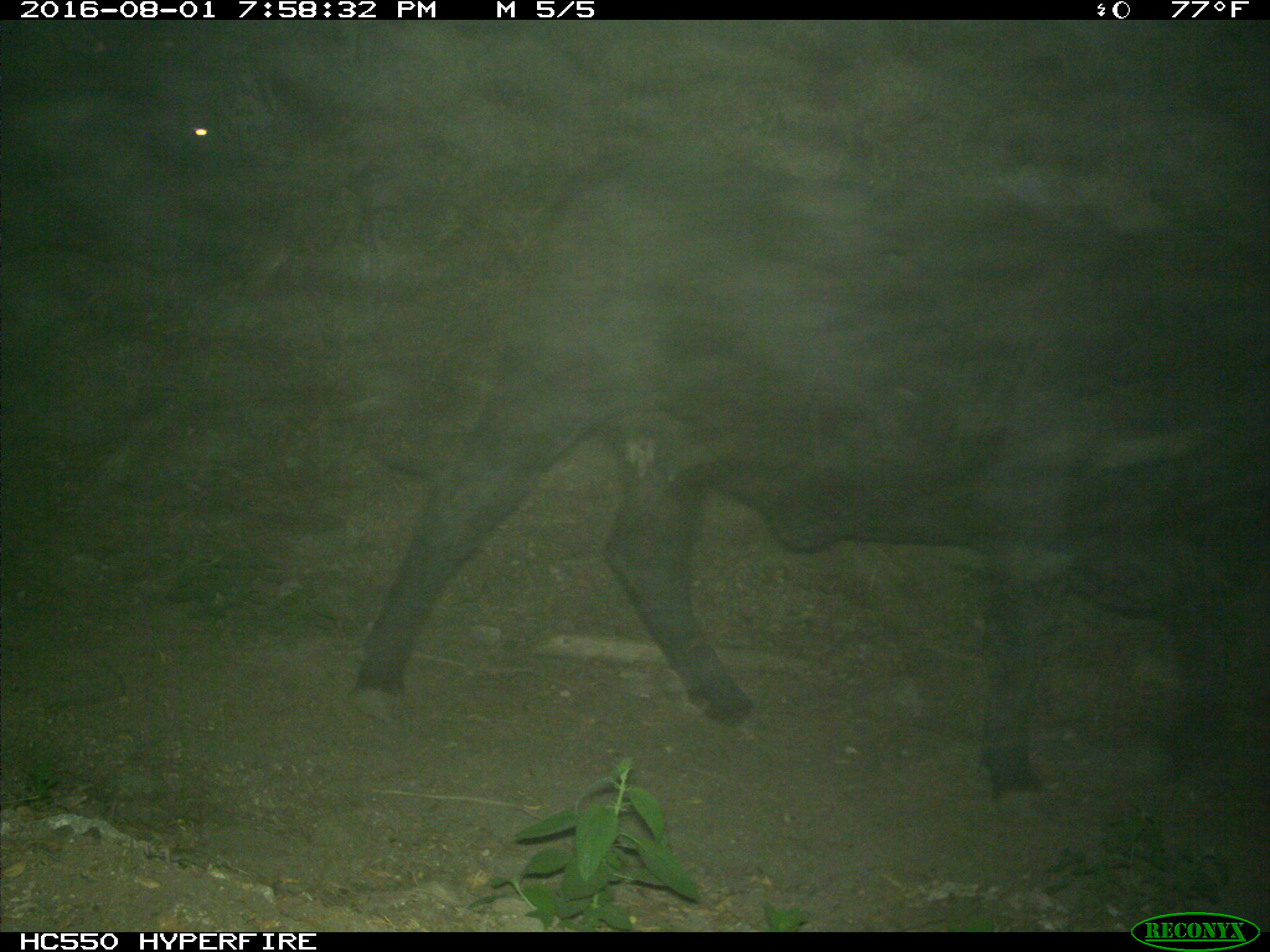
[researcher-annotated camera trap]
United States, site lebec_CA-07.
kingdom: Animalia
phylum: Chordata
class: Mammalia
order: Artiodactyla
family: Bovidae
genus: Bos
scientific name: Bos taurus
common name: domestic cow